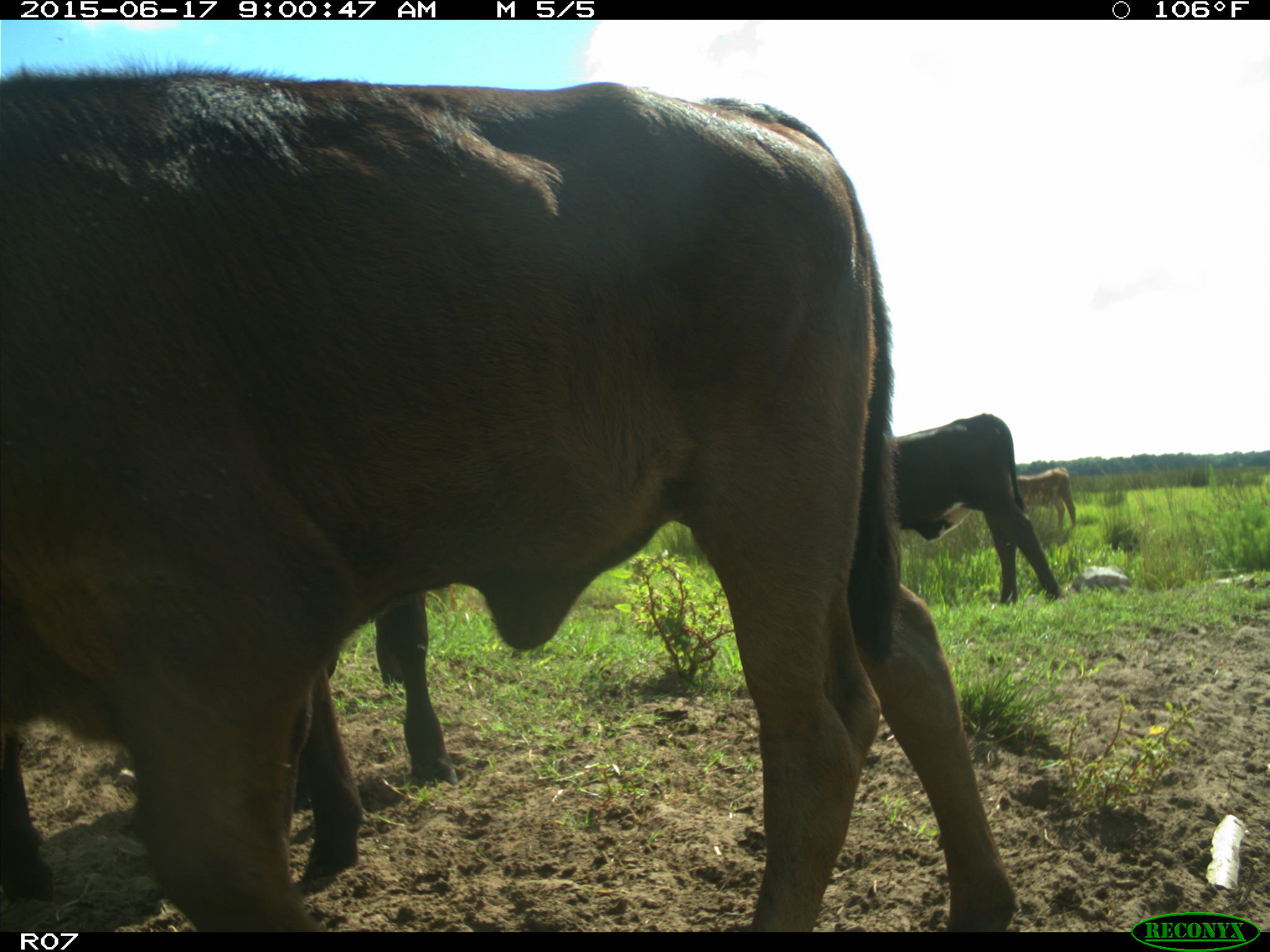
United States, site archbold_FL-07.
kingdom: Animalia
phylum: Chordata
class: Mammalia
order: Artiodactyla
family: Bovidae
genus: Bos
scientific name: Bos taurus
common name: domestic cow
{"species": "Bos taurus (domestic cow)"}